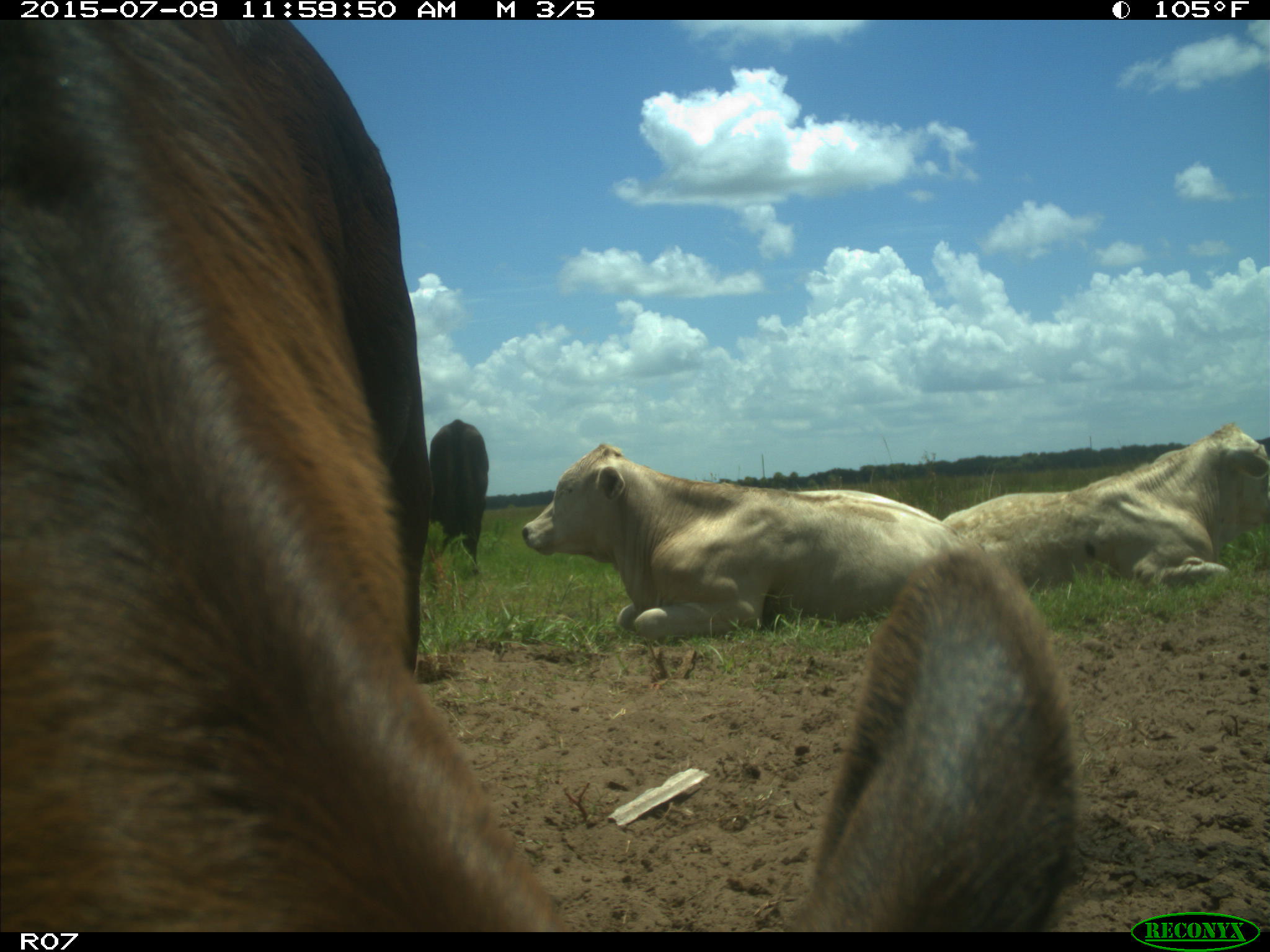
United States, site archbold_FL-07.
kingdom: Animalia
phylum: Chordata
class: Mammalia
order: Artiodactyla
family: Bovidae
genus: Bos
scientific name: Bos taurus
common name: domestic cow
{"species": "Bos taurus (domestic cow)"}